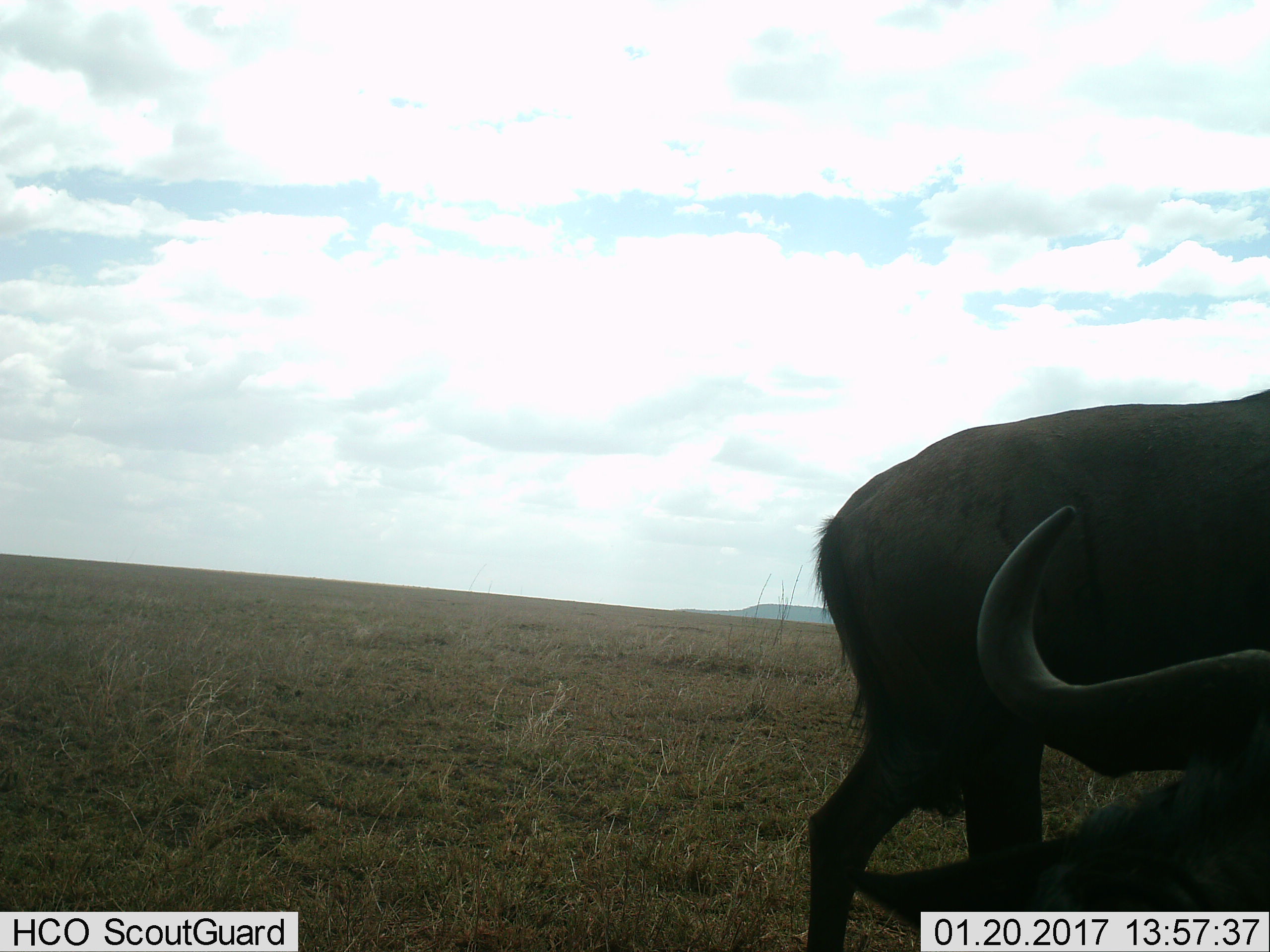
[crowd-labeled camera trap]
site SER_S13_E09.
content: unidentified animal